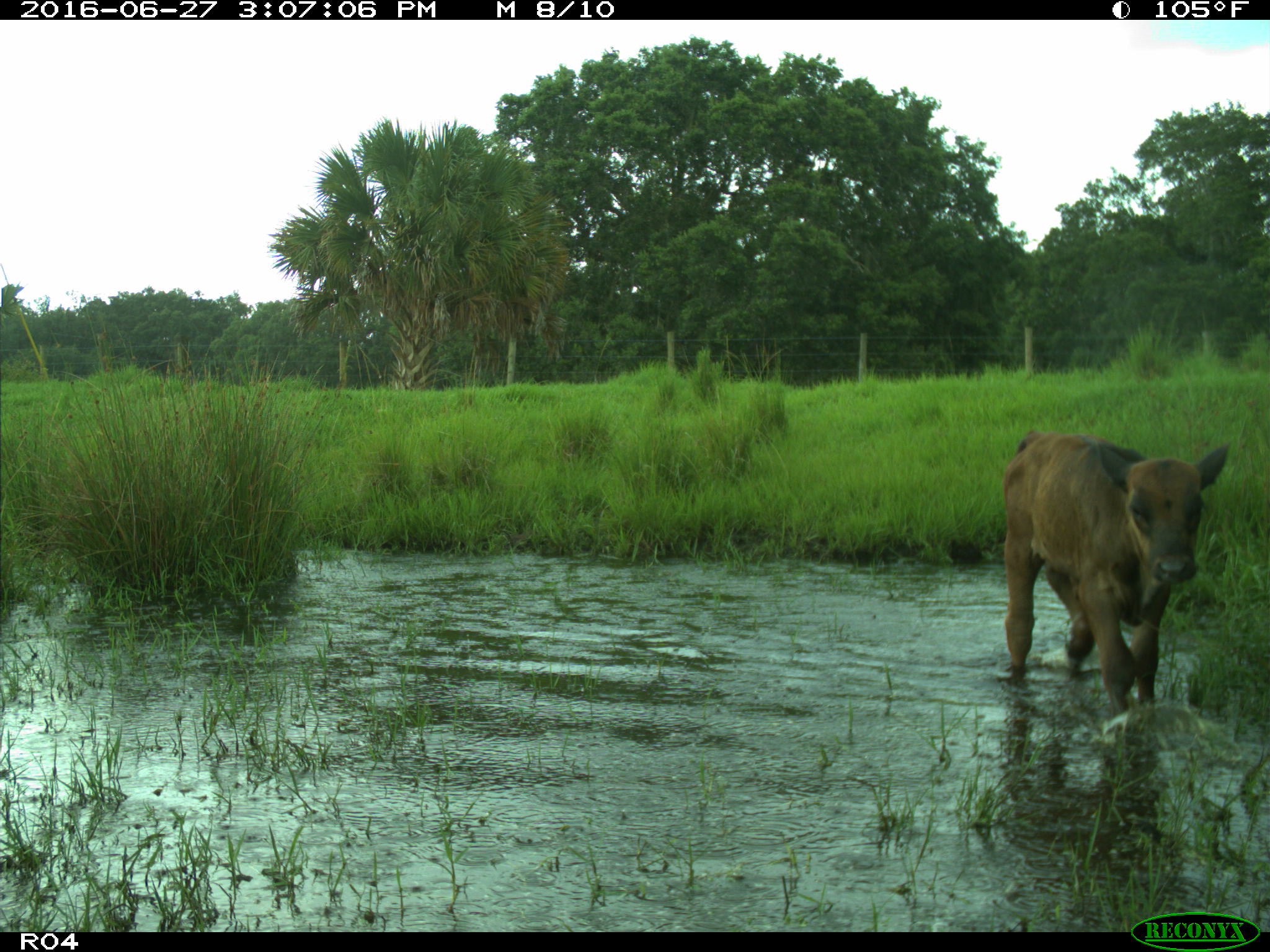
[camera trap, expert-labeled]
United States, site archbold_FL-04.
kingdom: Animalia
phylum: Chordata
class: Mammalia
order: Artiodactyla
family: Bovidae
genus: Bos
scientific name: Bos taurus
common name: domestic cow